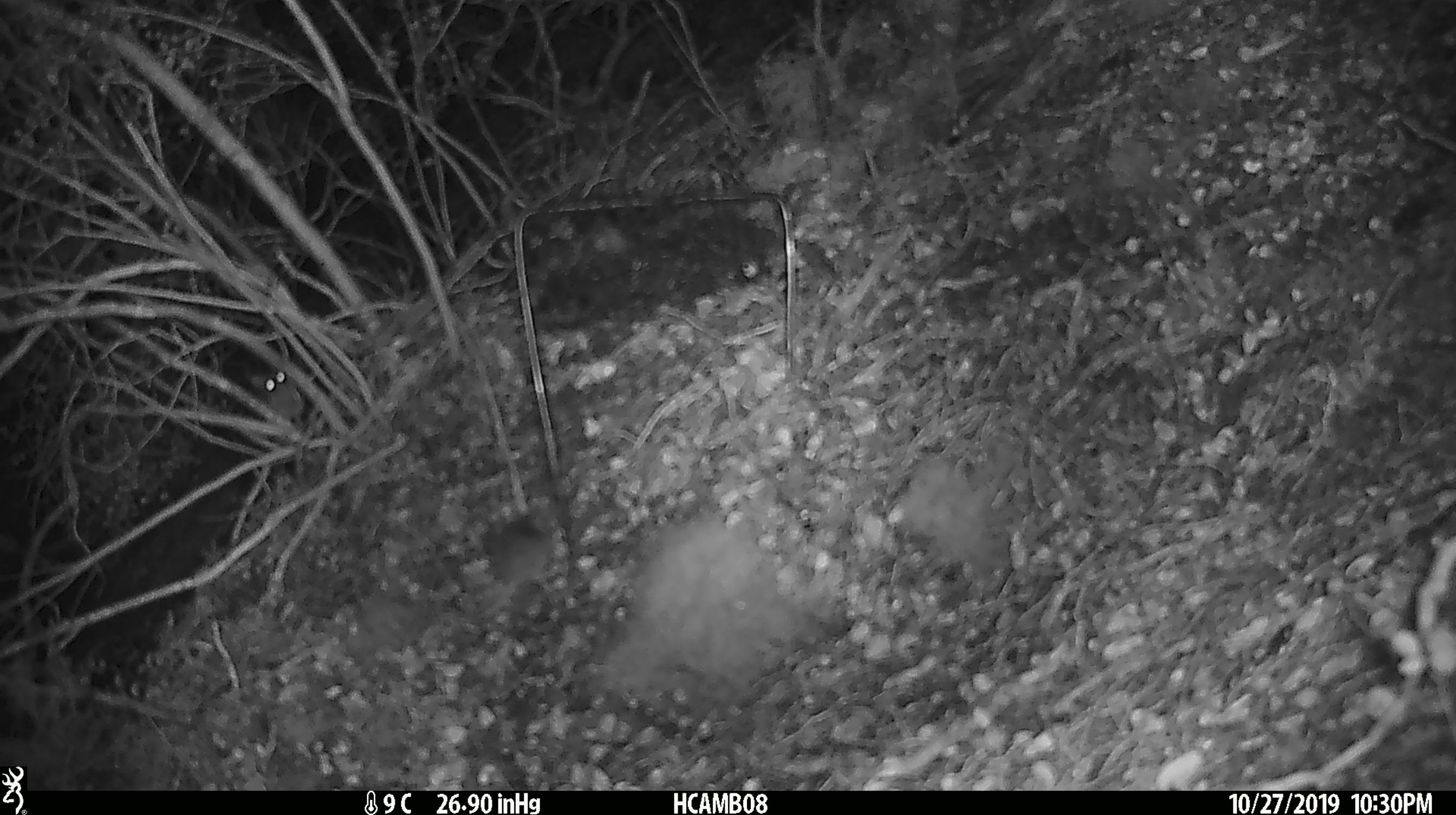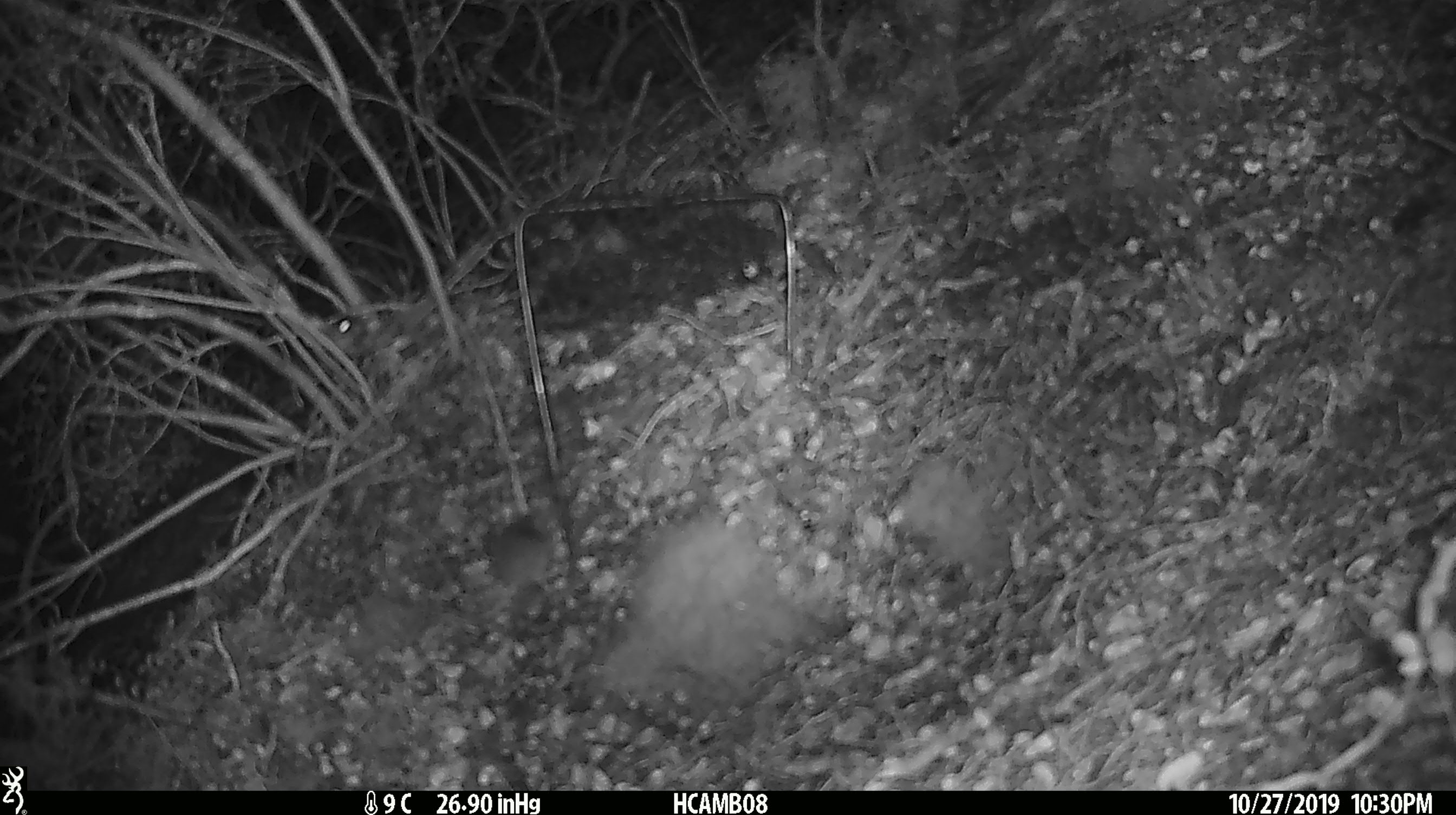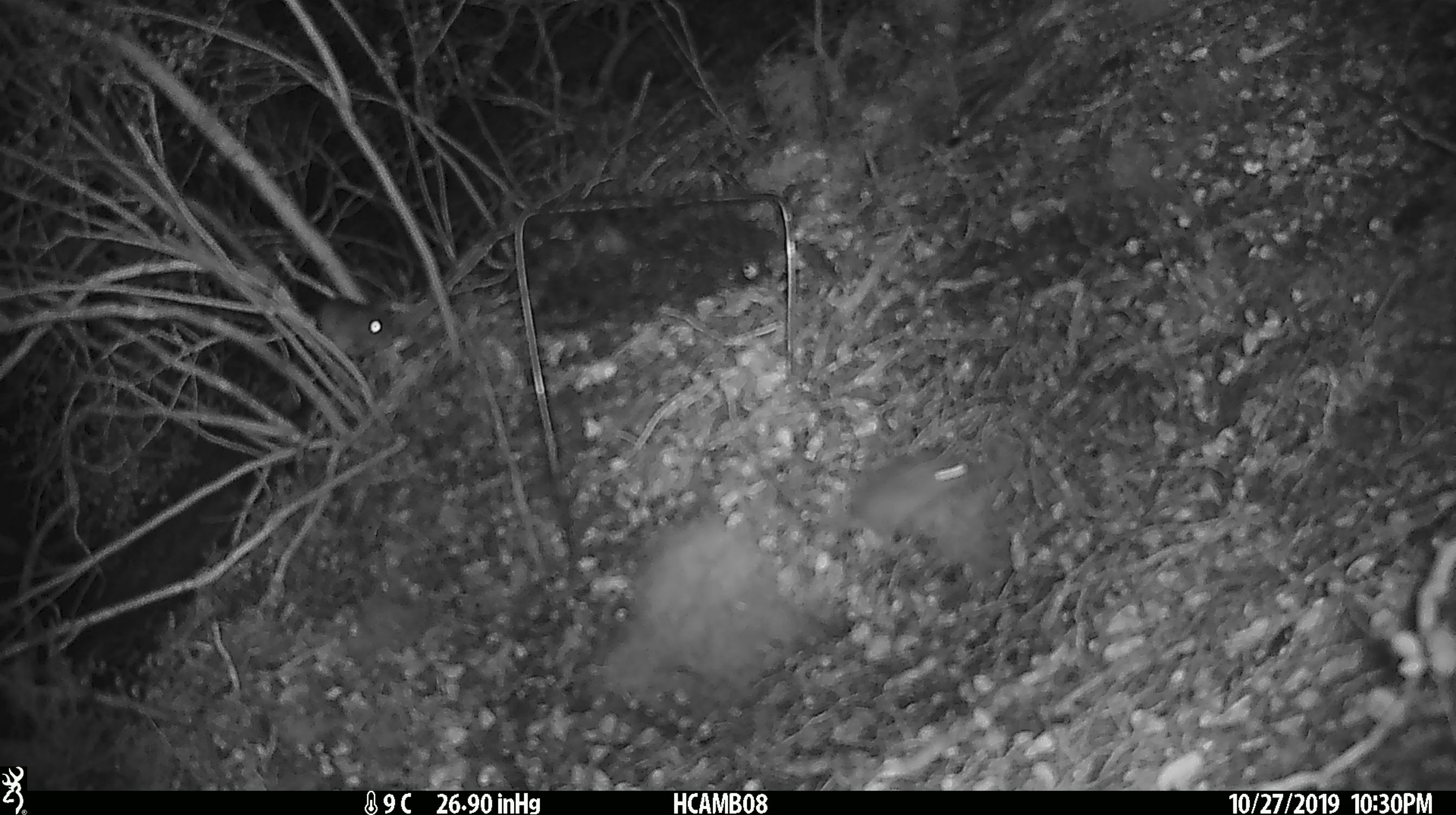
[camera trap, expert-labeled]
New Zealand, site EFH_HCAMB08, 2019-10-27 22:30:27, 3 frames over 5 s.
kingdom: Animalia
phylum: Chordata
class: Mammalia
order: Rodentia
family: Muridae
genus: Mus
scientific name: Mus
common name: mouse